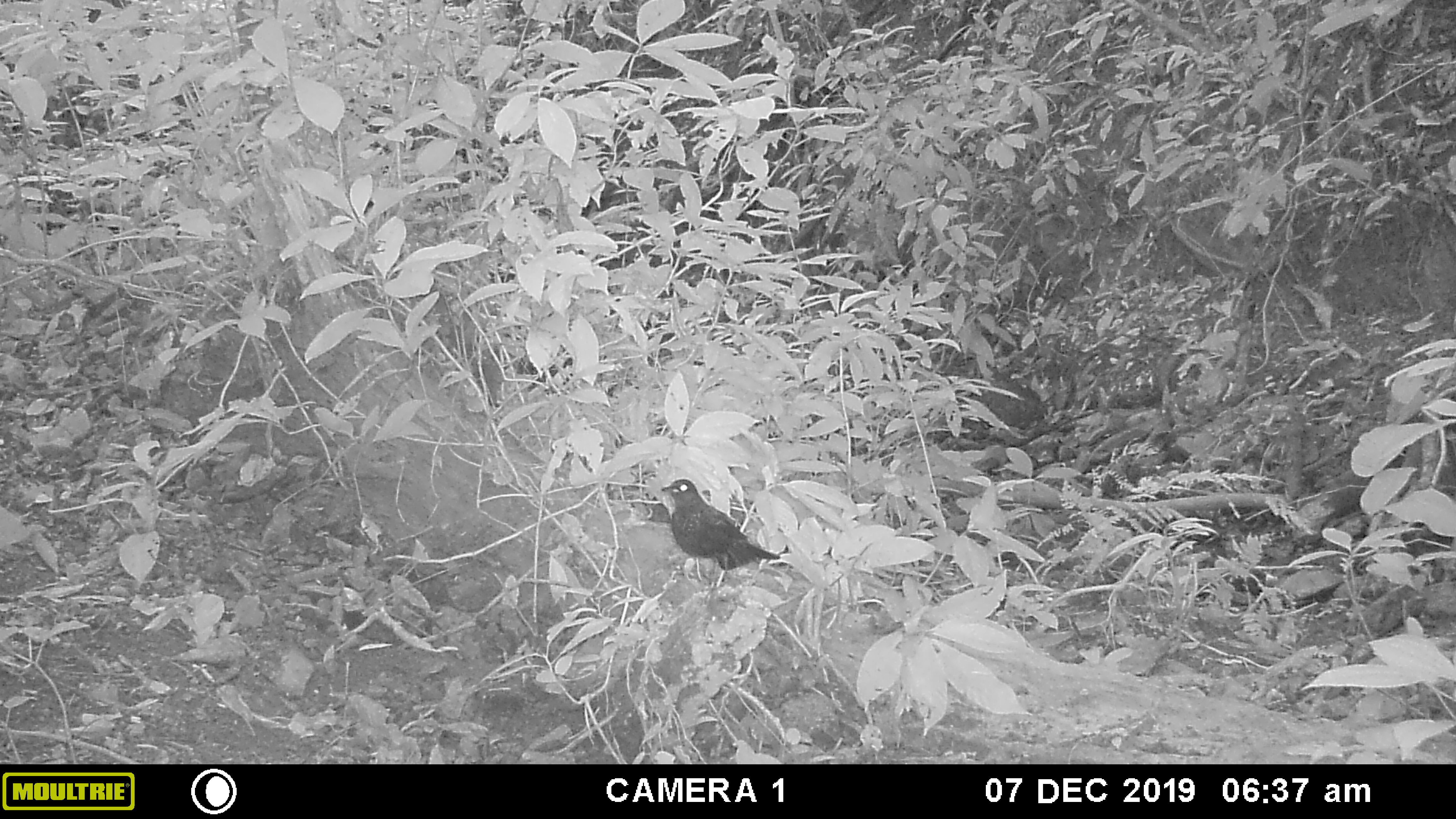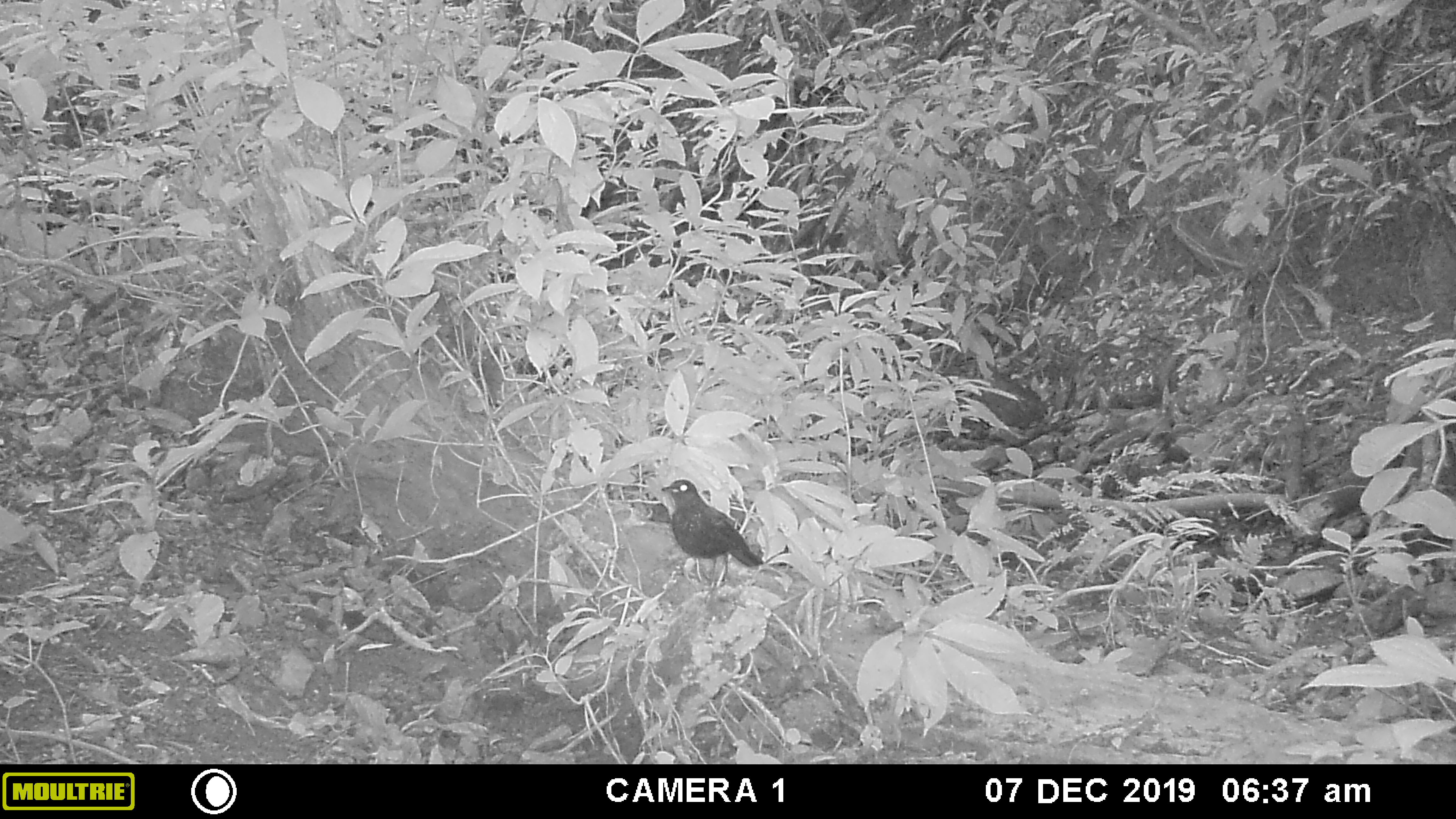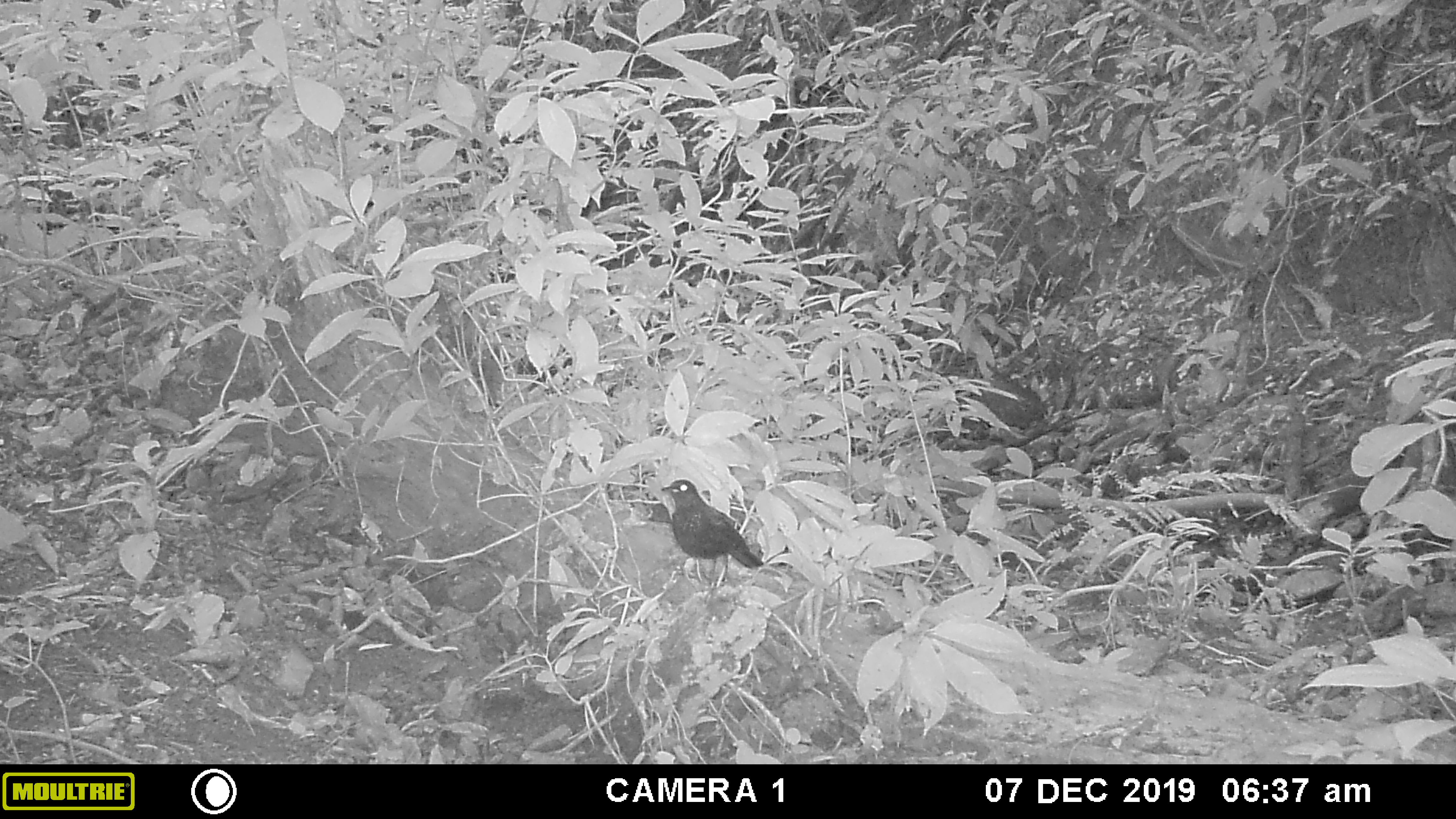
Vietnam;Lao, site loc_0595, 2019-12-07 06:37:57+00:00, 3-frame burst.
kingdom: Animalia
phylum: Chordata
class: Aves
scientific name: Aves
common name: bird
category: unidentified bird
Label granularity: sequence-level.